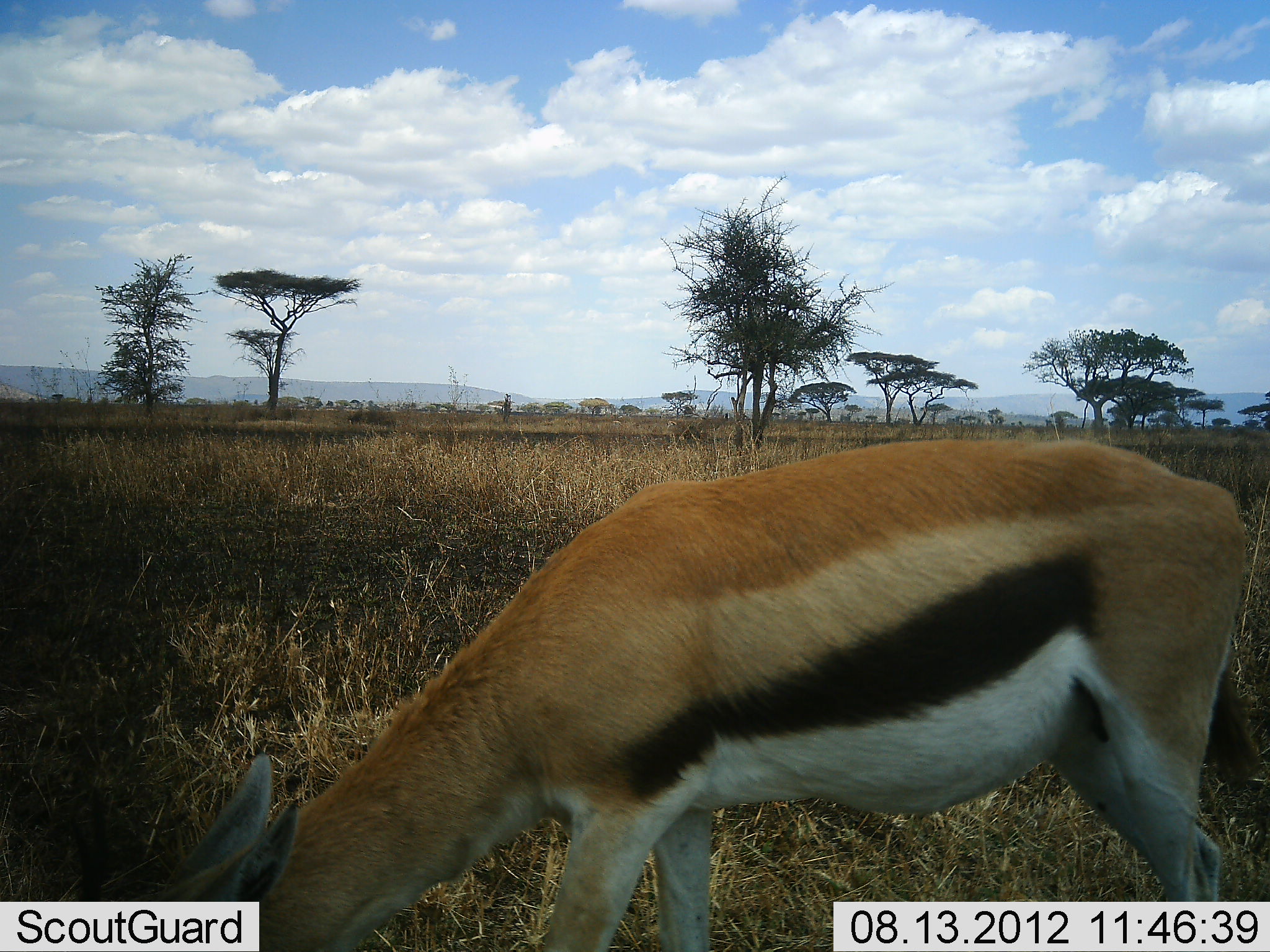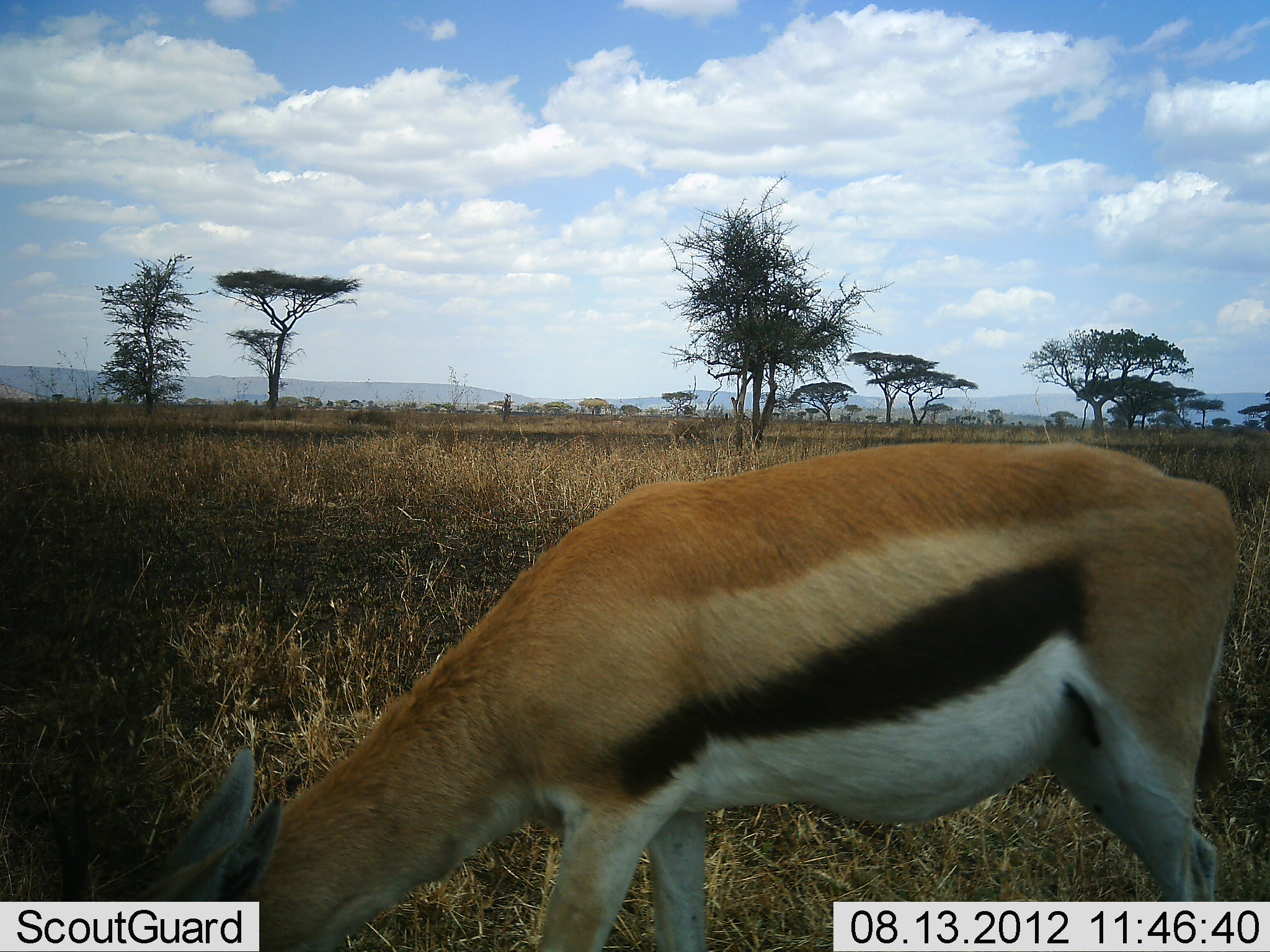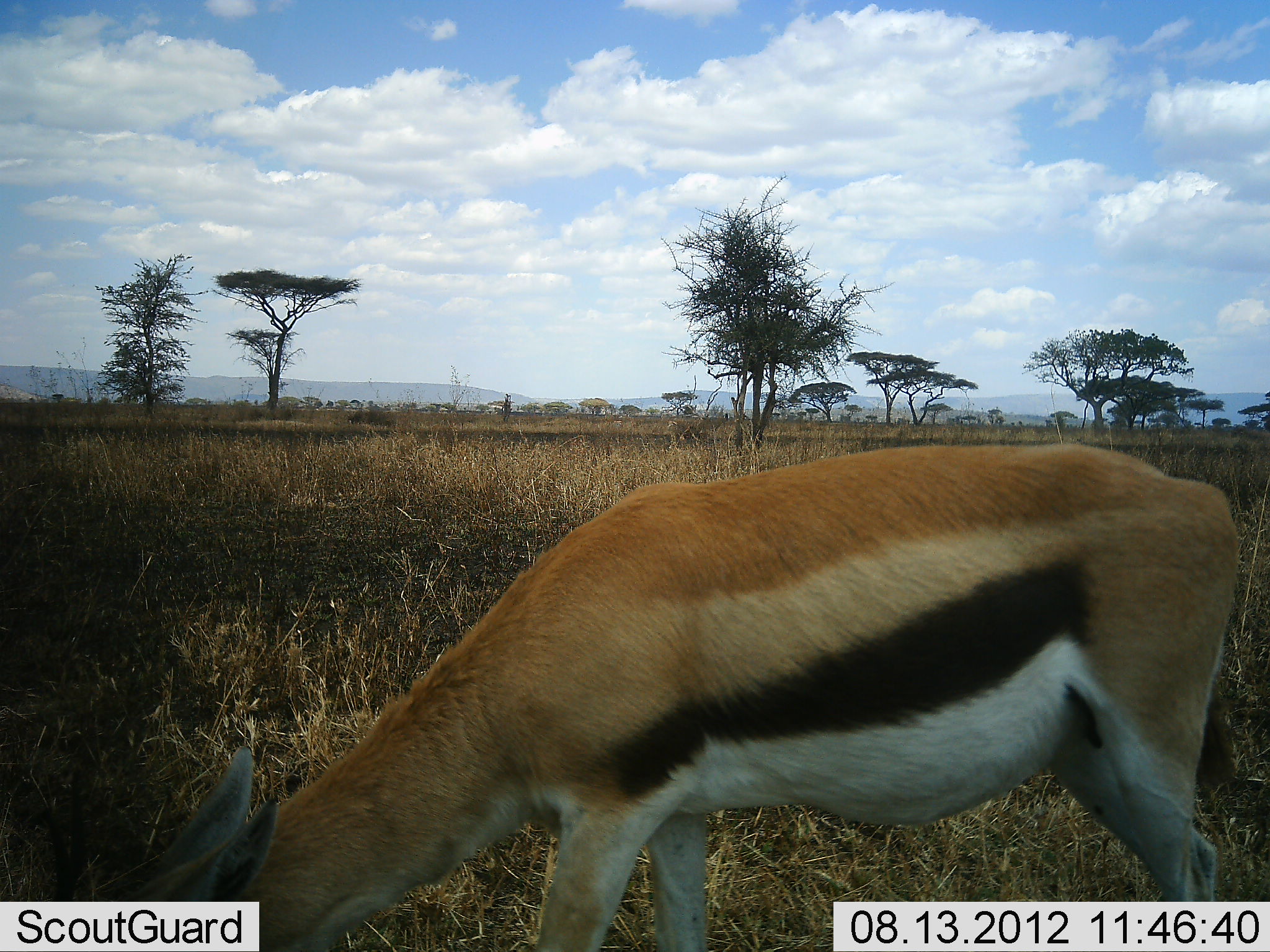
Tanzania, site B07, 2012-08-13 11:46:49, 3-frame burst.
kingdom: Animalia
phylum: Chordata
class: Mammalia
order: Artiodactyla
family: Bovidae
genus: Eudorcas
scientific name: Eudorcas thomsonii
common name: thomson's gazelle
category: gazellethomsons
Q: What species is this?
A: Gazellethomsons (thomson's gazelle) (Eudorcas thomsonii).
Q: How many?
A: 1.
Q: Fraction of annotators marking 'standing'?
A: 30%.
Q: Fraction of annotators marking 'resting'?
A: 0%.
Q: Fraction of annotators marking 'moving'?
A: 0%.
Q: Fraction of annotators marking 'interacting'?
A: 0%.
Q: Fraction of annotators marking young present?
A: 10%.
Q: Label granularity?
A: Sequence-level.